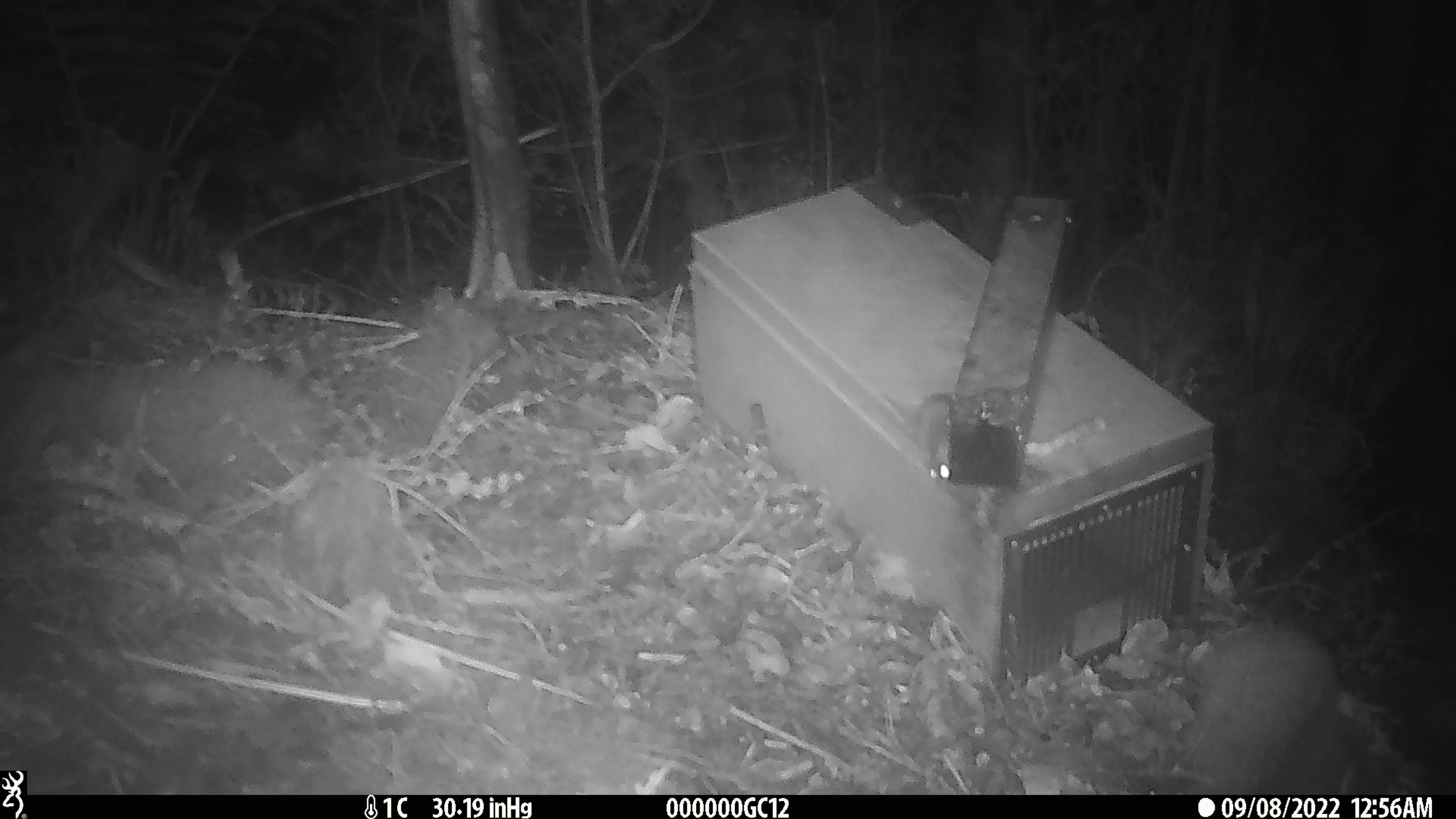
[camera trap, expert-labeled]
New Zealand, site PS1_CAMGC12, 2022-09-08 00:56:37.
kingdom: Animalia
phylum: Chordata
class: Mammalia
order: Rodentia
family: Muridae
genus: Mus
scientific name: Mus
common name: mouse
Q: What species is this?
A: Mouse (Mus).